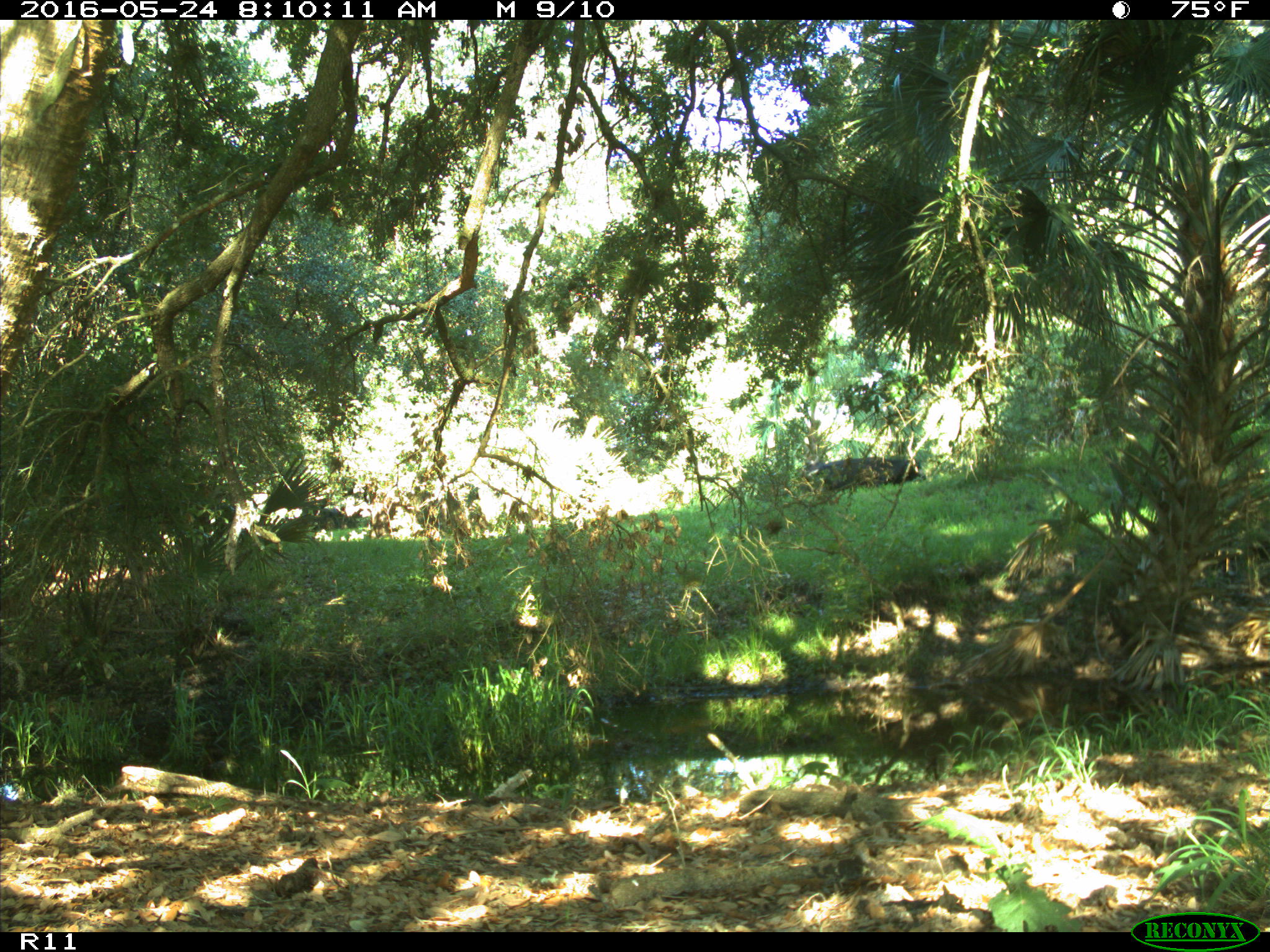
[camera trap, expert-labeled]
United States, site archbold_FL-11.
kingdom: Animalia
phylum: Chordata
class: Mammalia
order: Artiodactyla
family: Bovidae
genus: Bos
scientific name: Bos taurus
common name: domestic cow